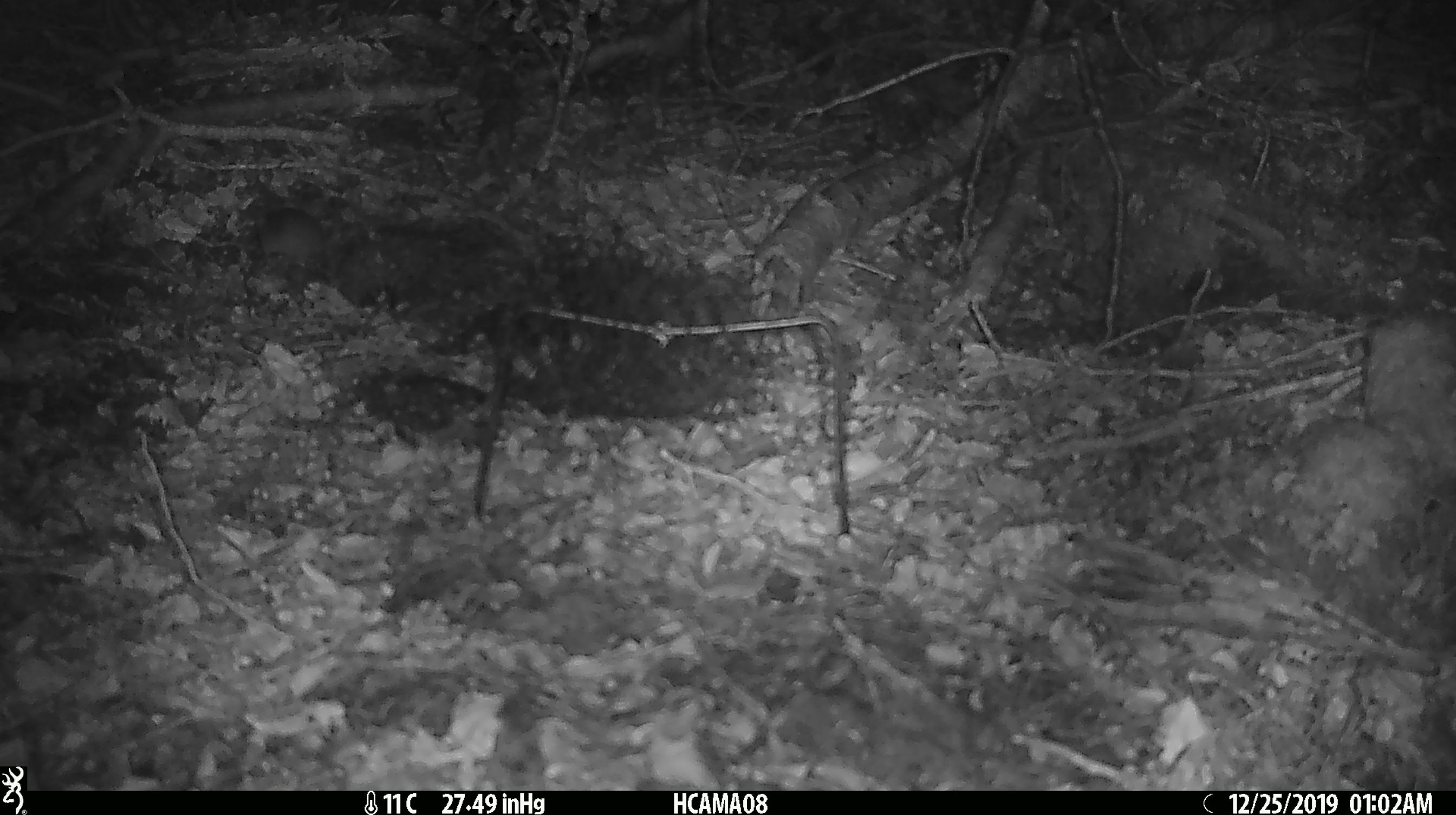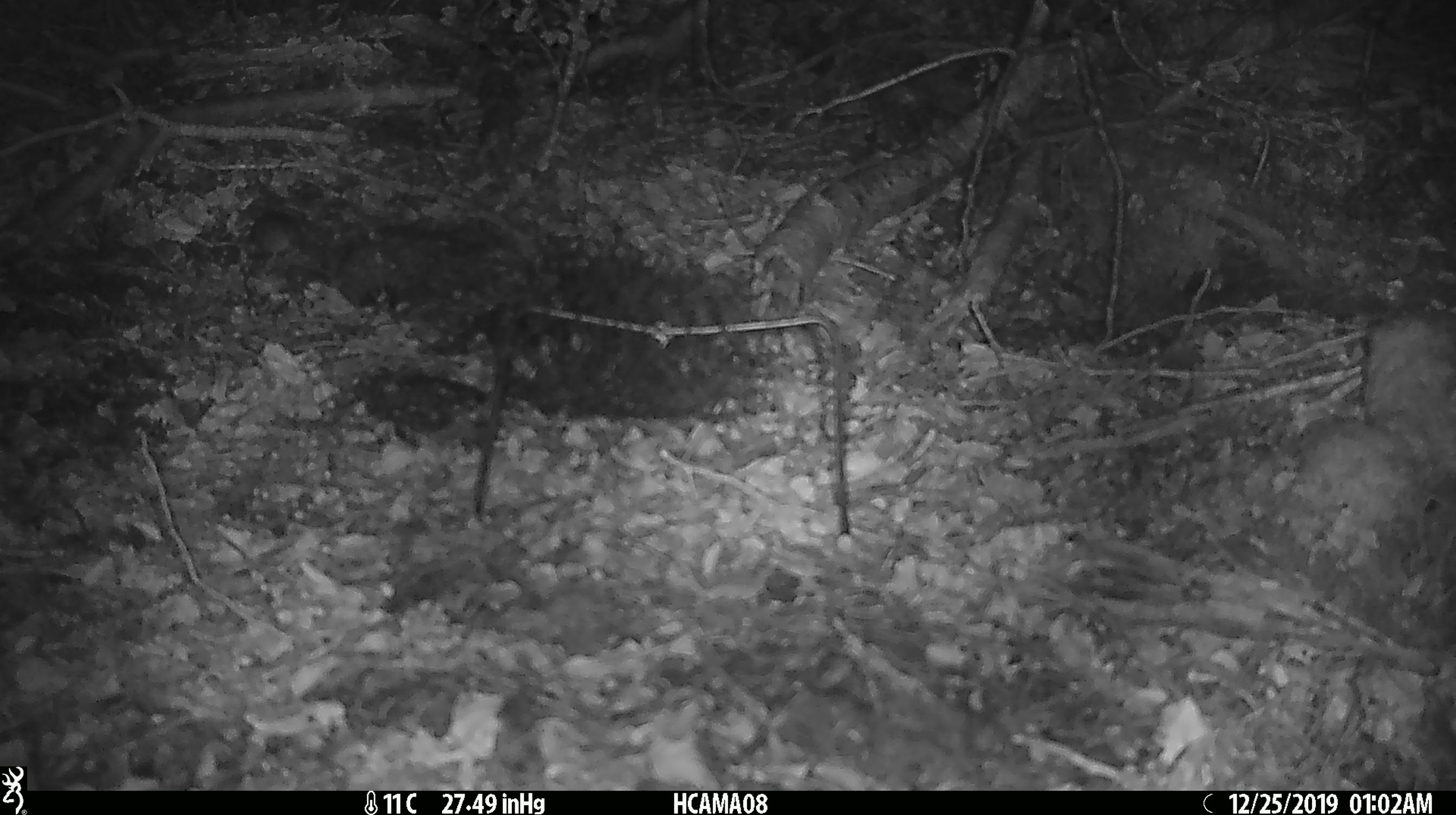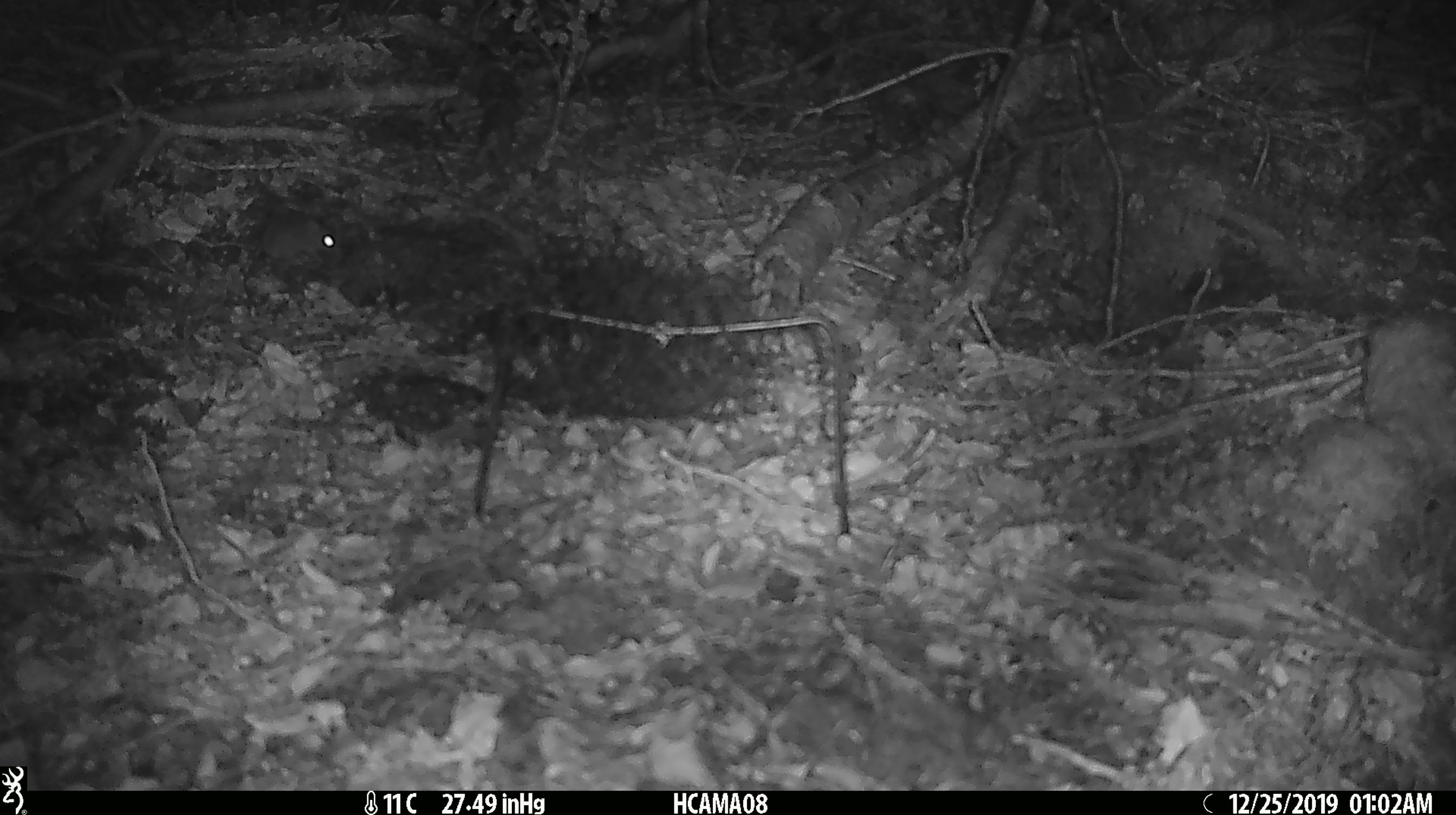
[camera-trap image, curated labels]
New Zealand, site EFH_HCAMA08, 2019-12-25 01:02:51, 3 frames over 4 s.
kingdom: Animalia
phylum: Chordata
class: Mammalia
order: Rodentia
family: Muridae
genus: Mus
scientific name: Mus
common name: mouse